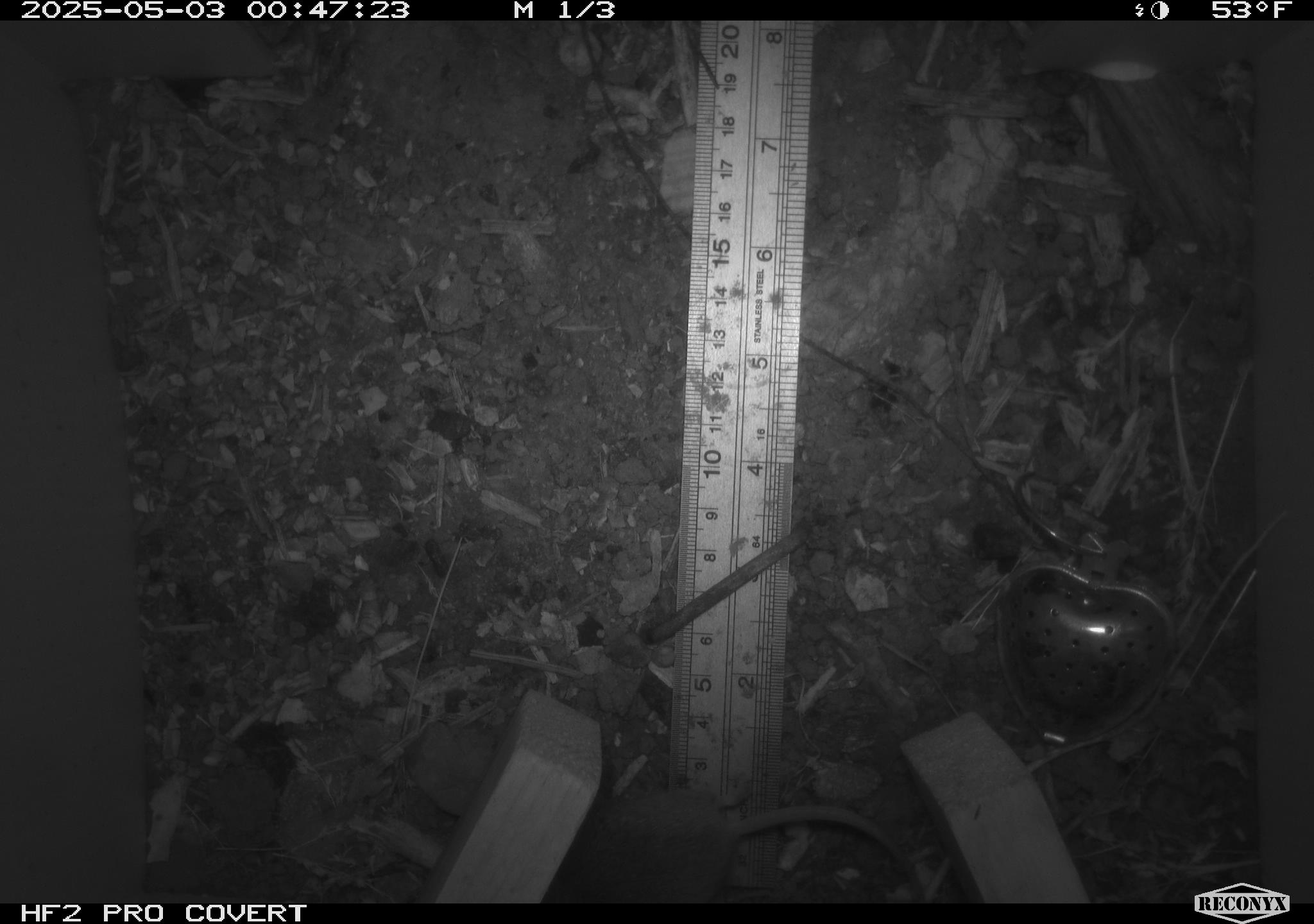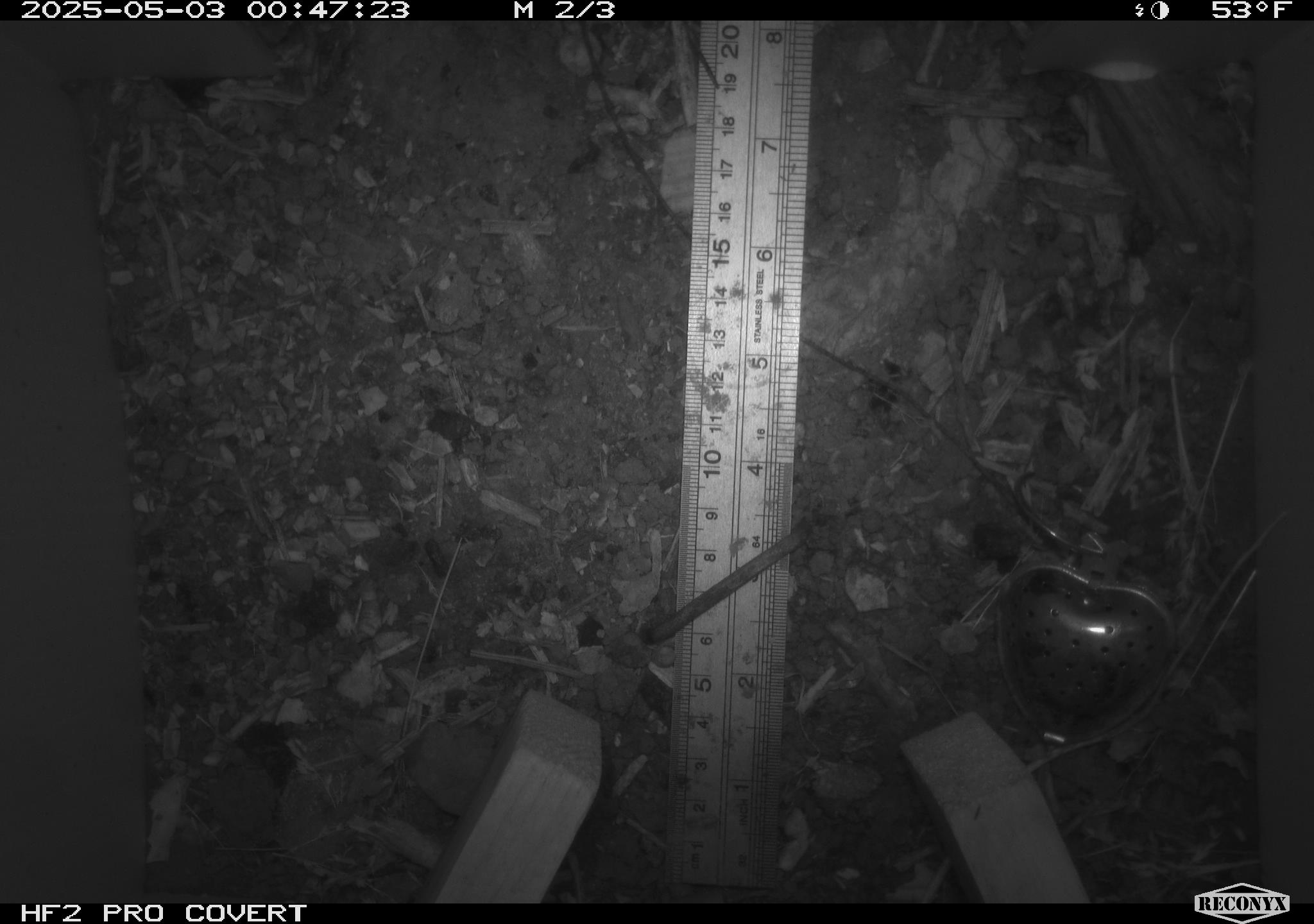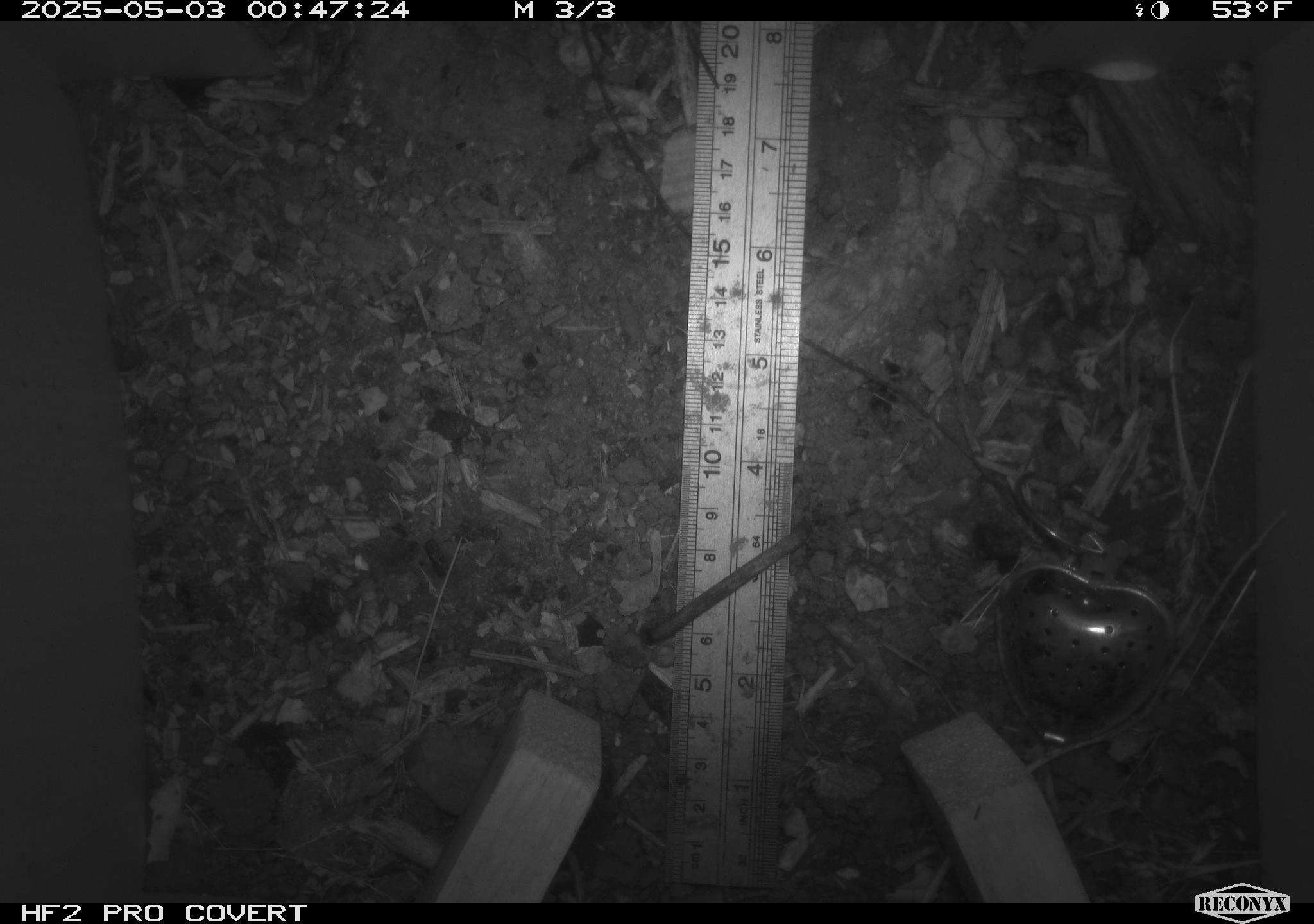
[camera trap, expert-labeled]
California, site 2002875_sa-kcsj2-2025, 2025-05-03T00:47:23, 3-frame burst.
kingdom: Animalia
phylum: Chordata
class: Mammalia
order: Rodentia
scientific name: Rodentia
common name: rodent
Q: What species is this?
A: Rodent (Rodentia).